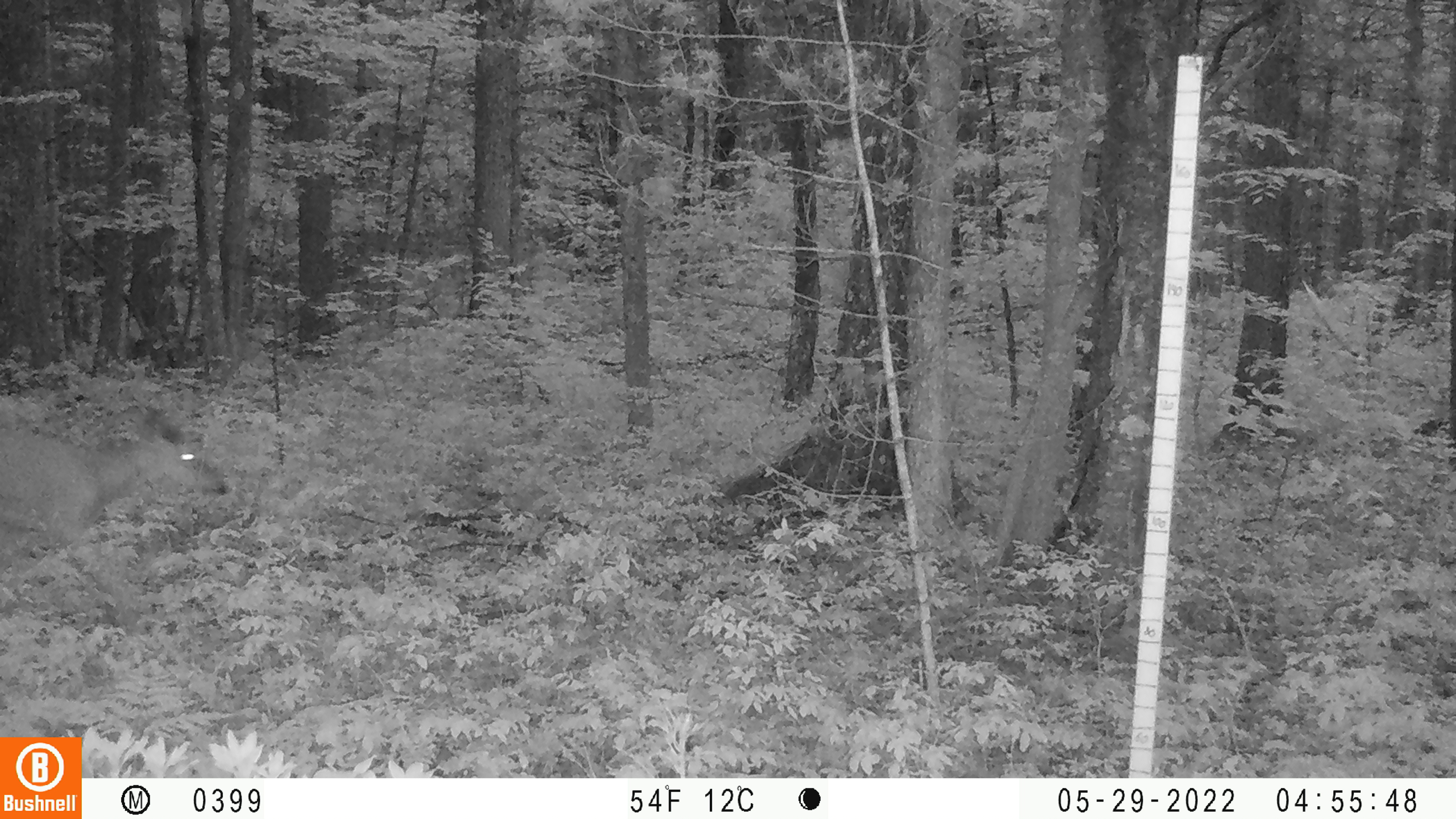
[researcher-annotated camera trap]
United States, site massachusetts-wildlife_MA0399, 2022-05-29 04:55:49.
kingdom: Animalia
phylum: Chordata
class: Mammalia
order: Artiodactyla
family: Cervidae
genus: Odocoileus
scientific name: Odocoileus virginianus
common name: white-tailed deer